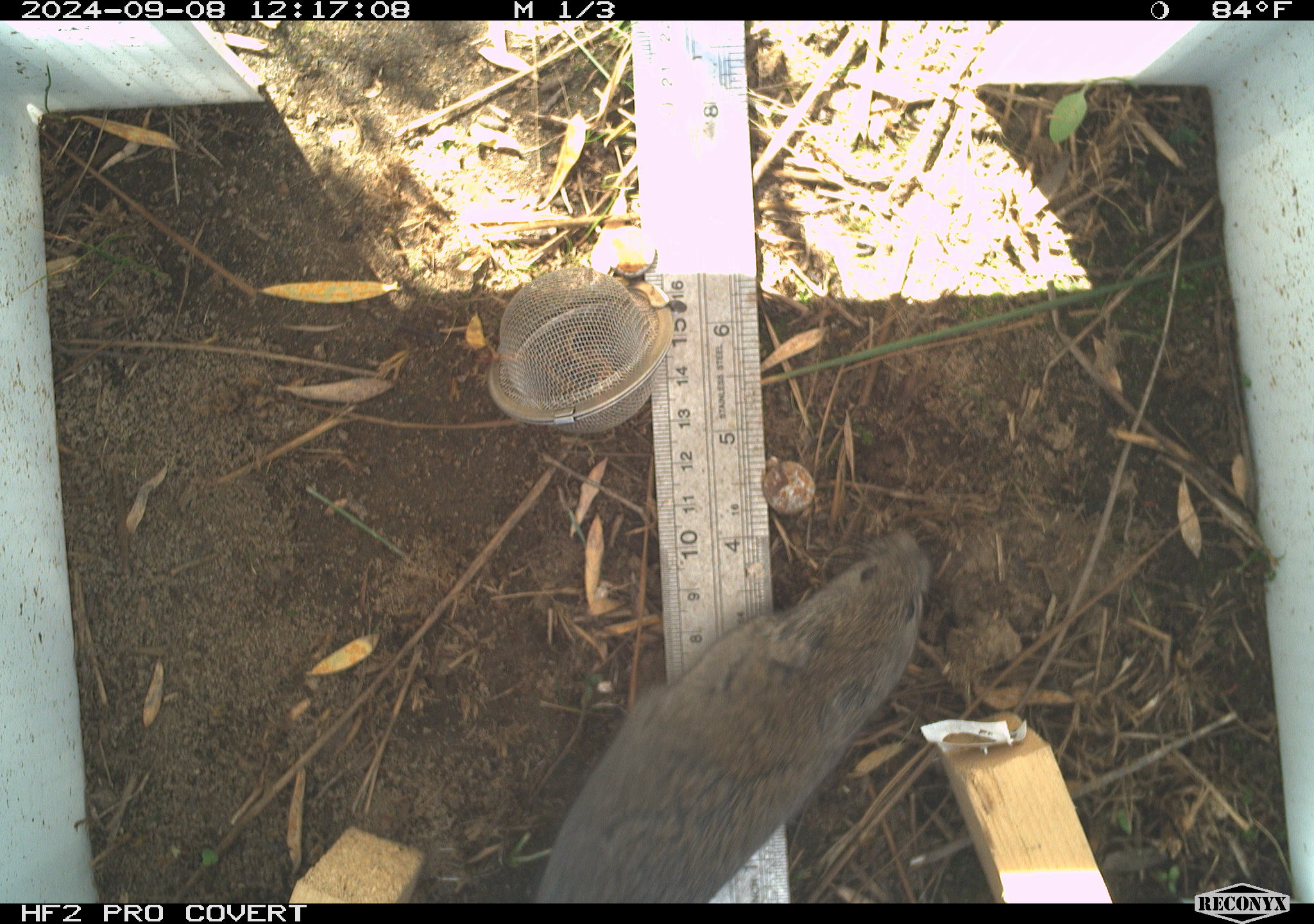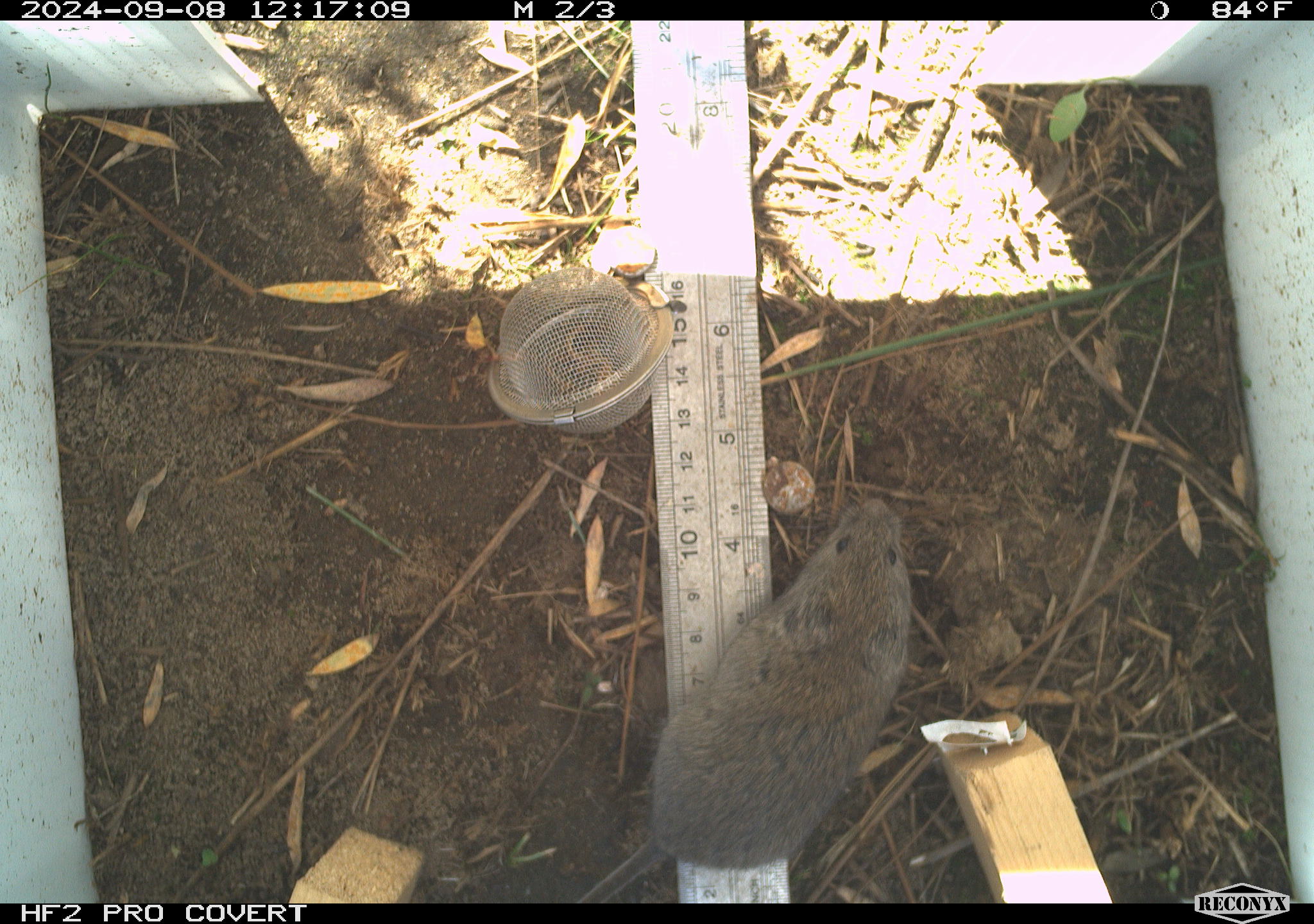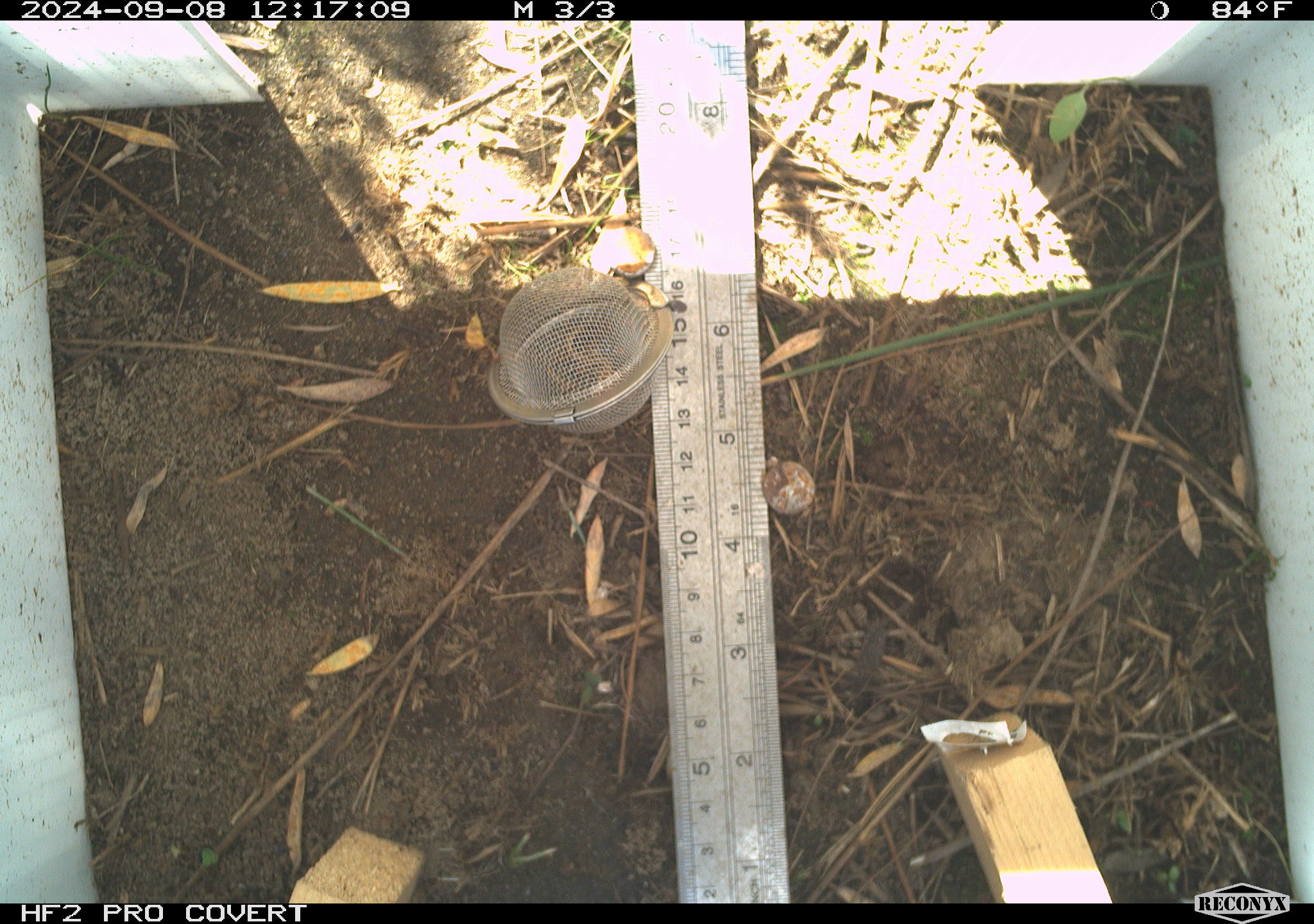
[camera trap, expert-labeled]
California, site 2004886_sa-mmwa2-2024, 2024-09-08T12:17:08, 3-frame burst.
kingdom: Animalia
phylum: Chordata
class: Mammalia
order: Rodentia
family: Cricetidae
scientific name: Arvicolinae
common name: voles, lemmings, and muskrats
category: arvicolinae subfamily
Arvicolinae subfamily (voles, lemmings, and muskrats) (Arvicolinae).